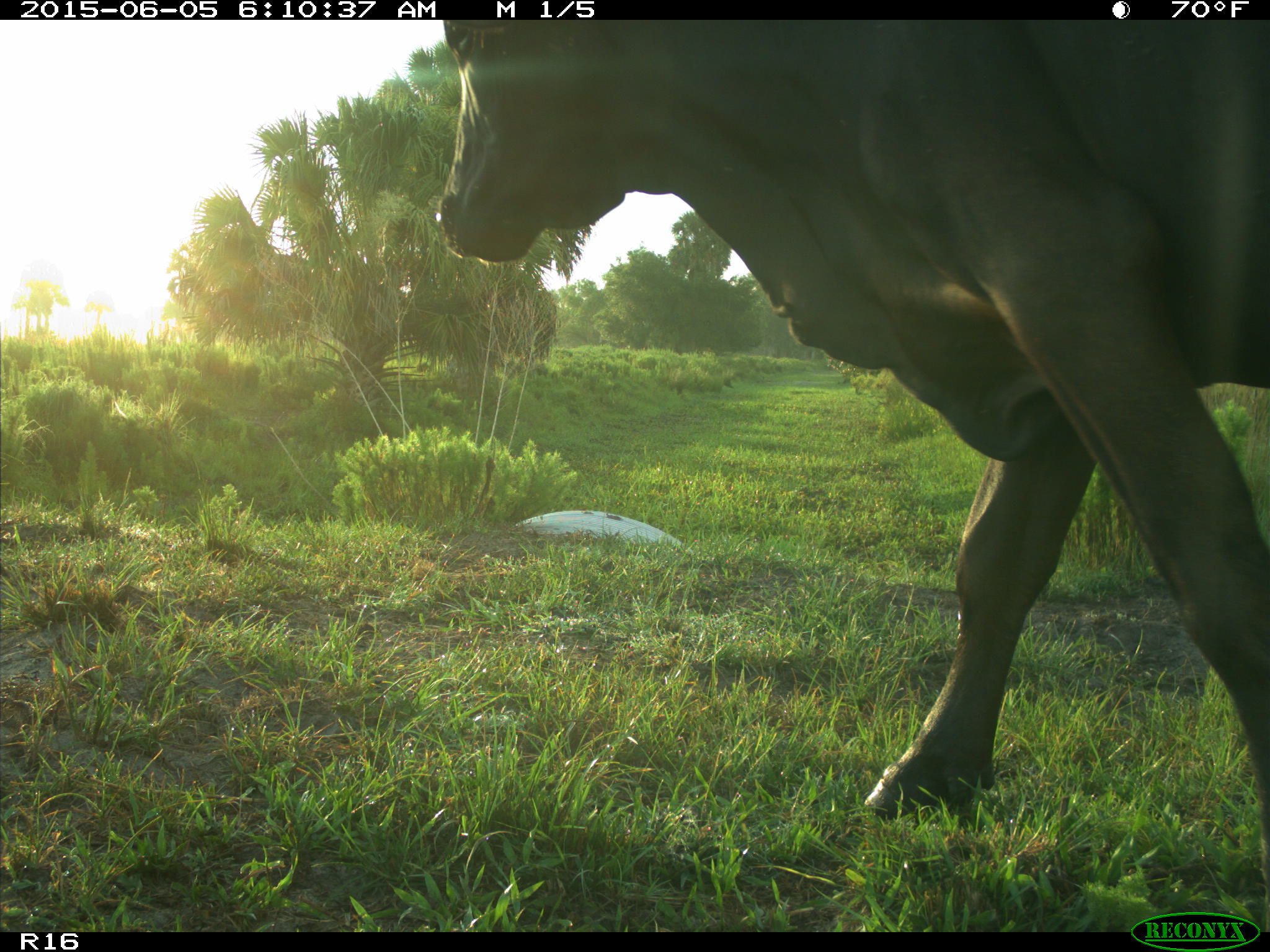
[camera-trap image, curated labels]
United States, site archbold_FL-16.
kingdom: Animalia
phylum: Chordata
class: Mammalia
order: Artiodactyla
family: Bovidae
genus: Bos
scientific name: Bos taurus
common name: domestic cow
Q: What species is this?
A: Bos taurus (domestic cow).